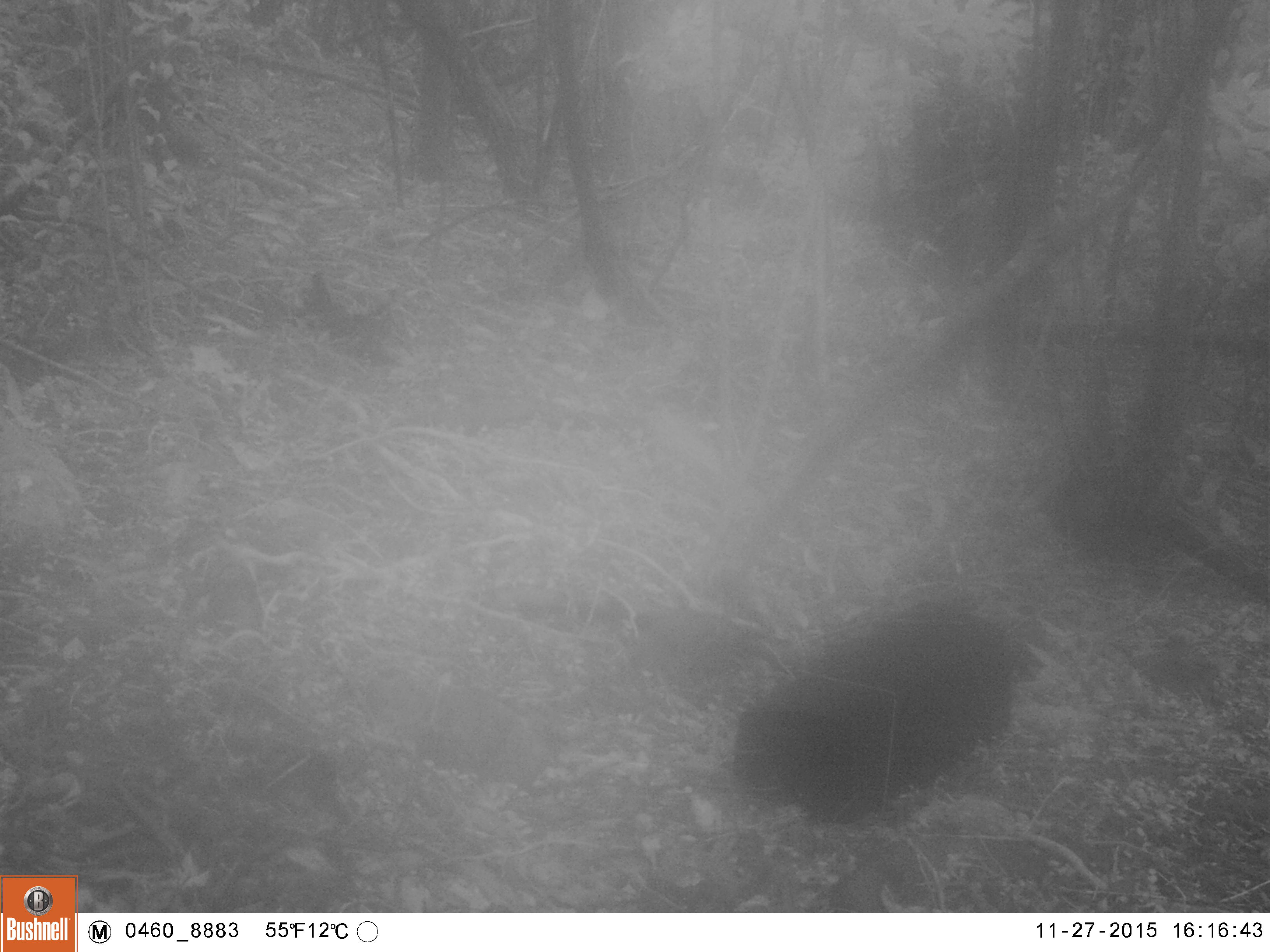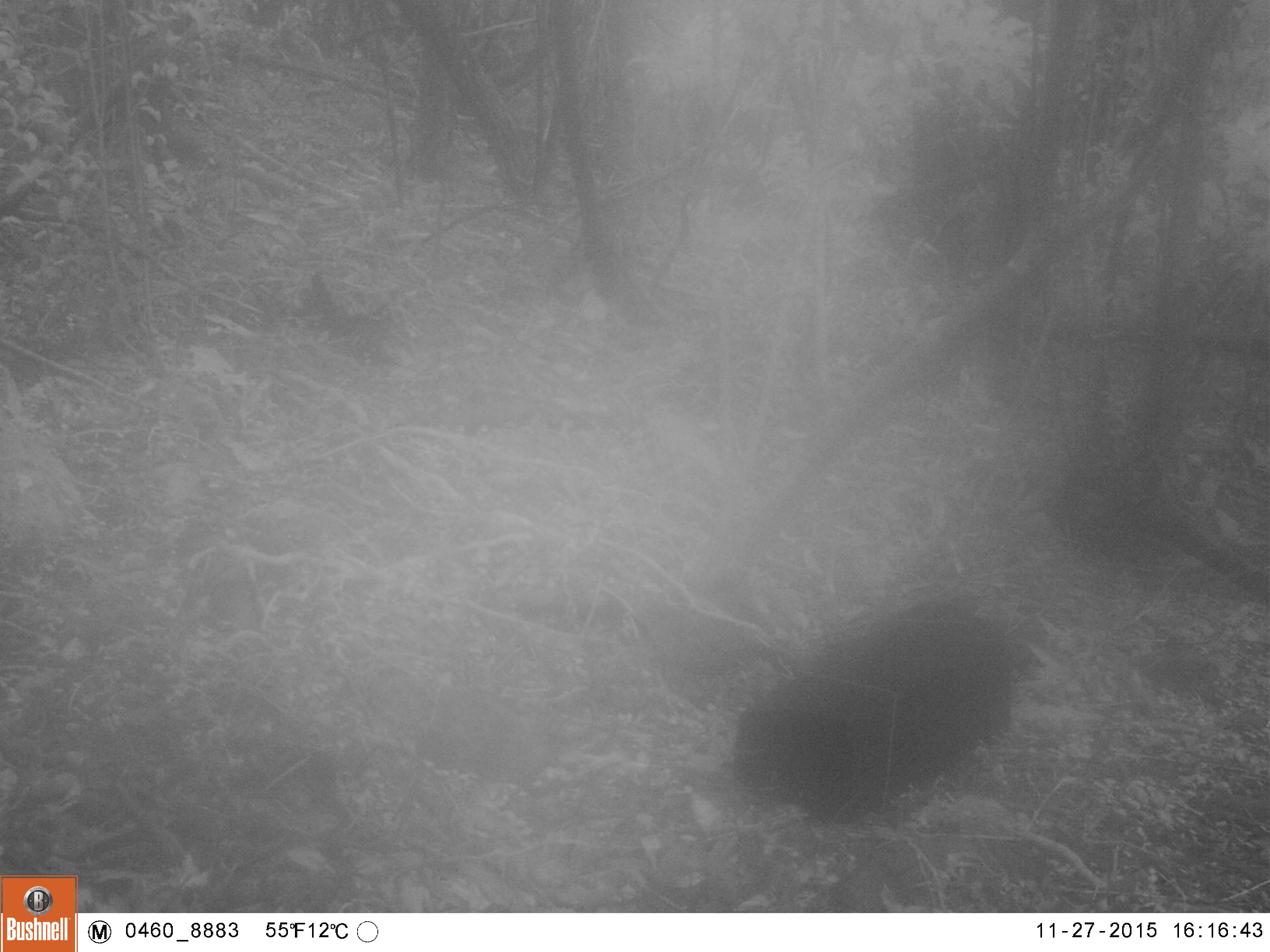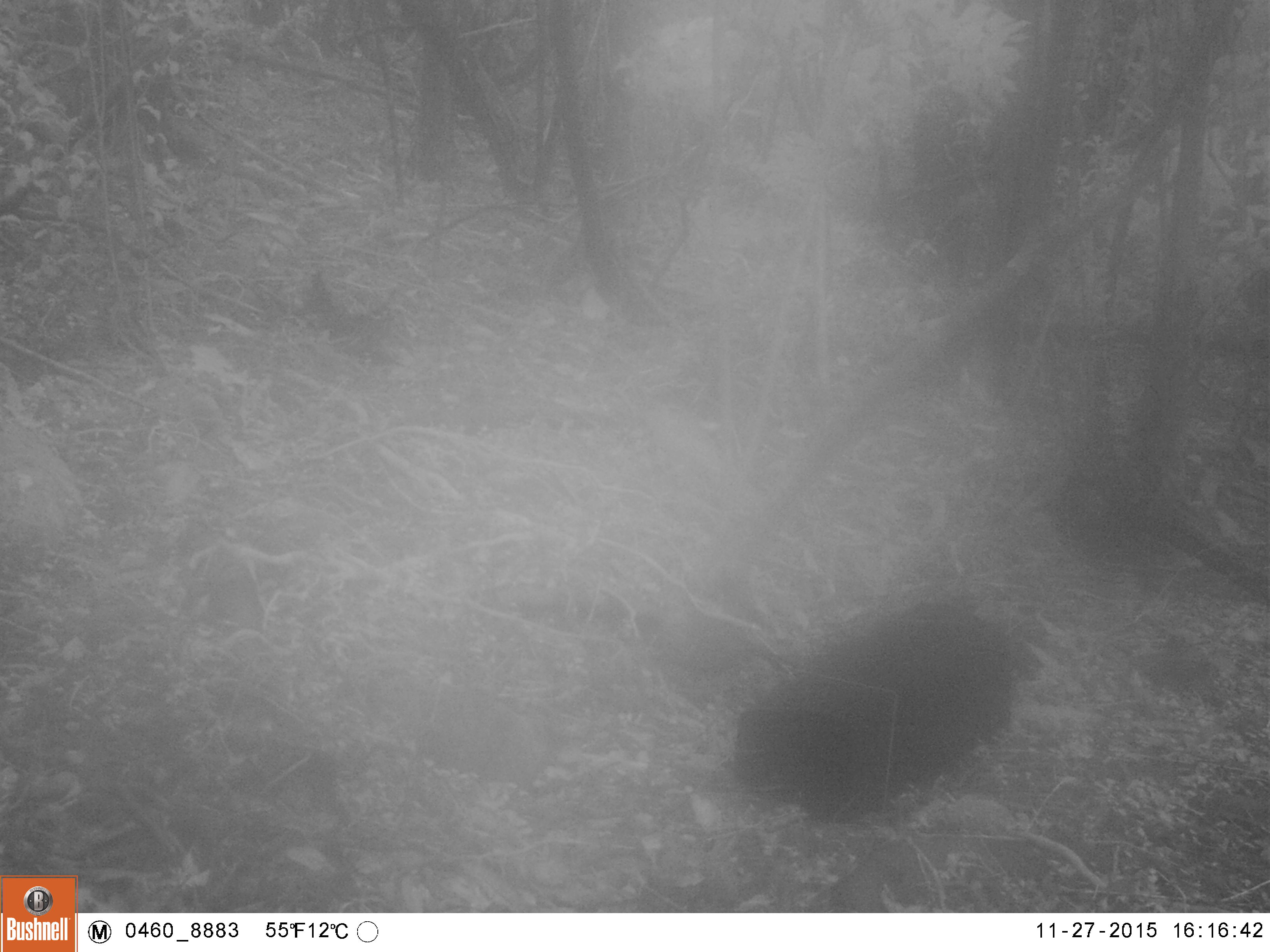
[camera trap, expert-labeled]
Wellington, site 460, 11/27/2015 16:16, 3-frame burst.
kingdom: Animalia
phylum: Chordata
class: Aves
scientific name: Aves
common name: bird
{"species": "bird (Aves)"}